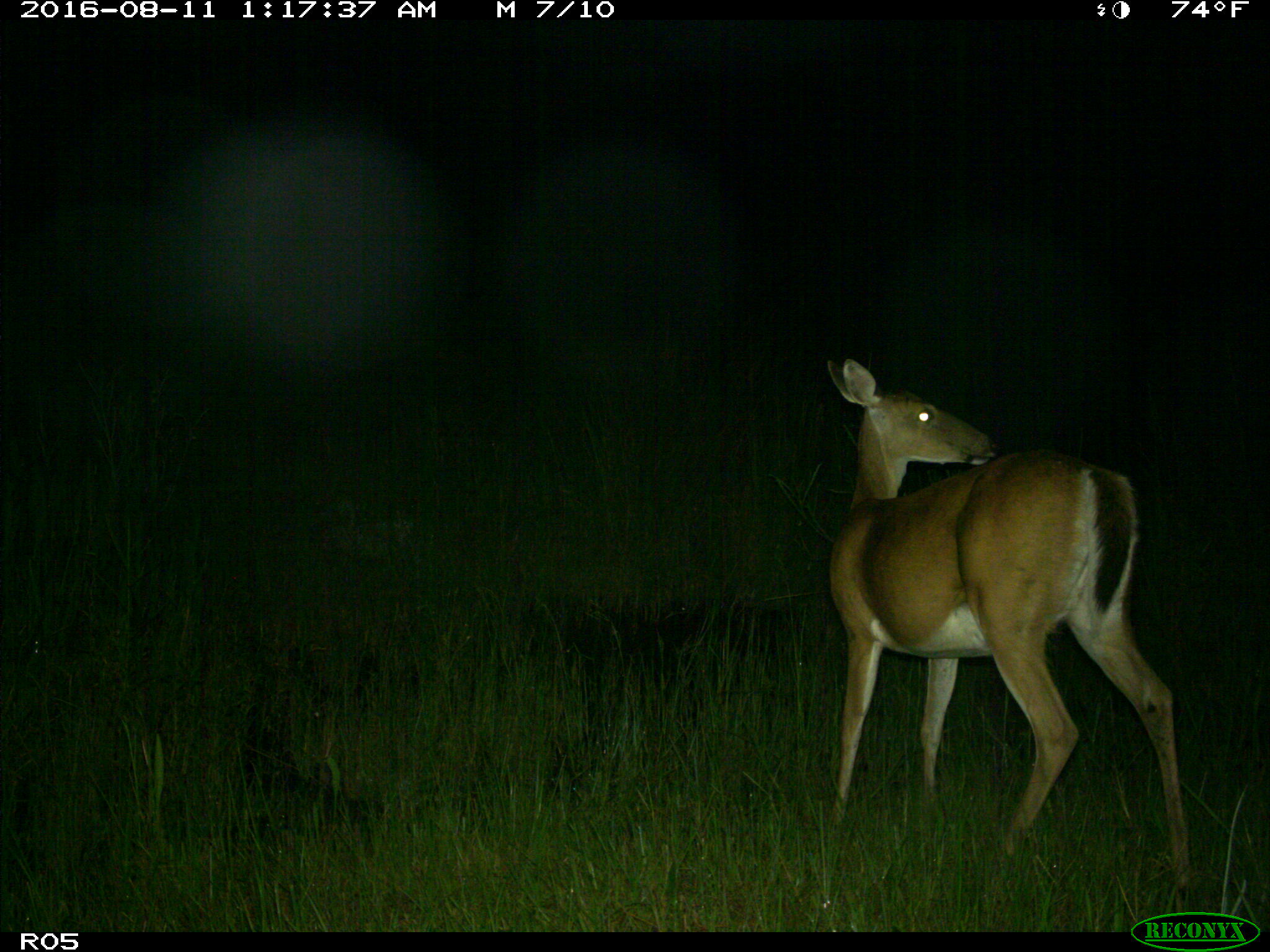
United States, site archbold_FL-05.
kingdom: Animalia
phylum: Chordata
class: Mammalia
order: Artiodactyla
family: Cervidae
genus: Odocoileus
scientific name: Odocoileus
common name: deer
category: unidentified deer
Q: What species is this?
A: Unidentified deer (deer) (Odocoileus).